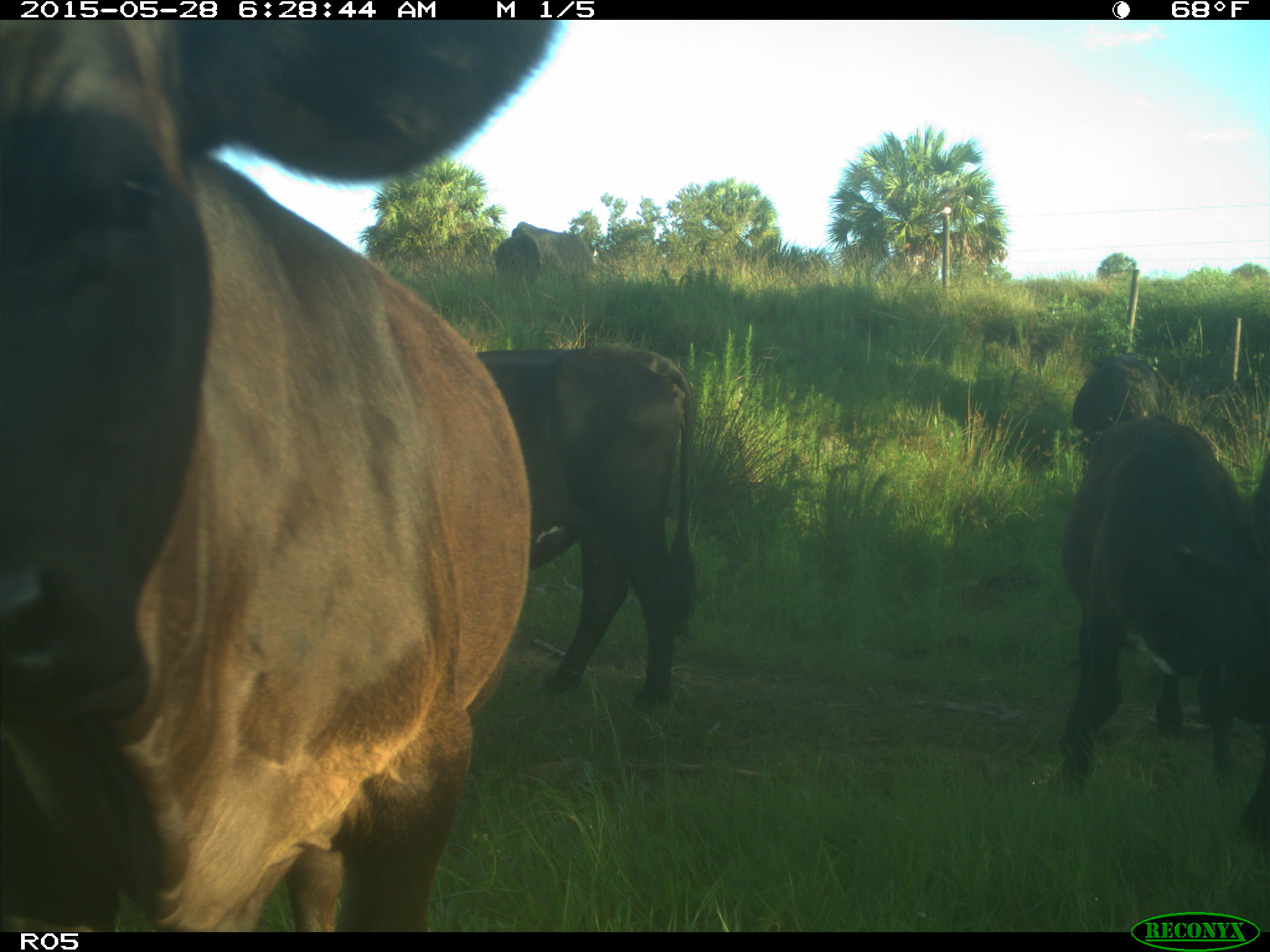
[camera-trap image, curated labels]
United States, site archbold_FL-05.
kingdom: Animalia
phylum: Chordata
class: Mammalia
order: Artiodactyla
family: Bovidae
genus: Bos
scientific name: Bos taurus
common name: domestic cow